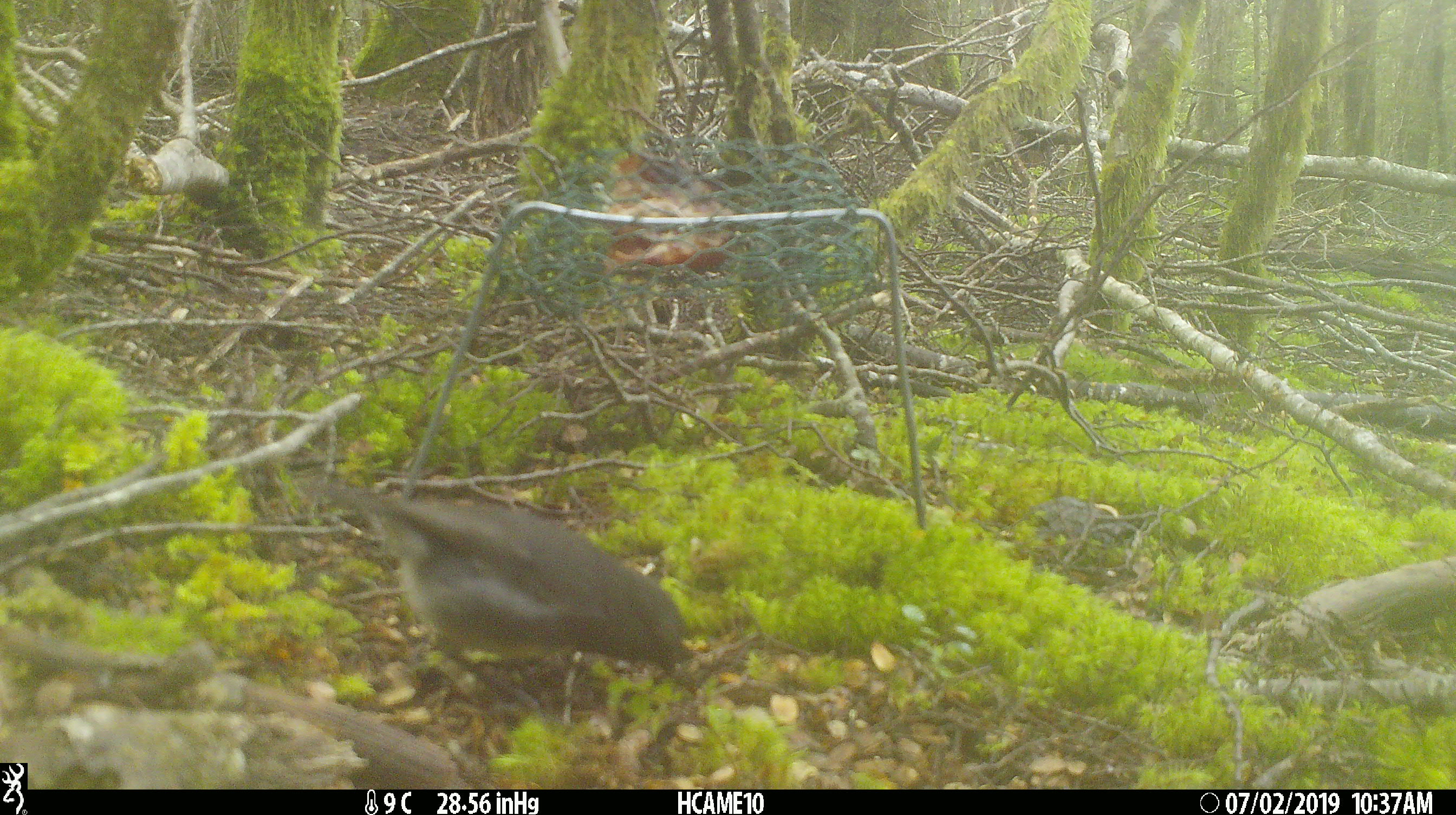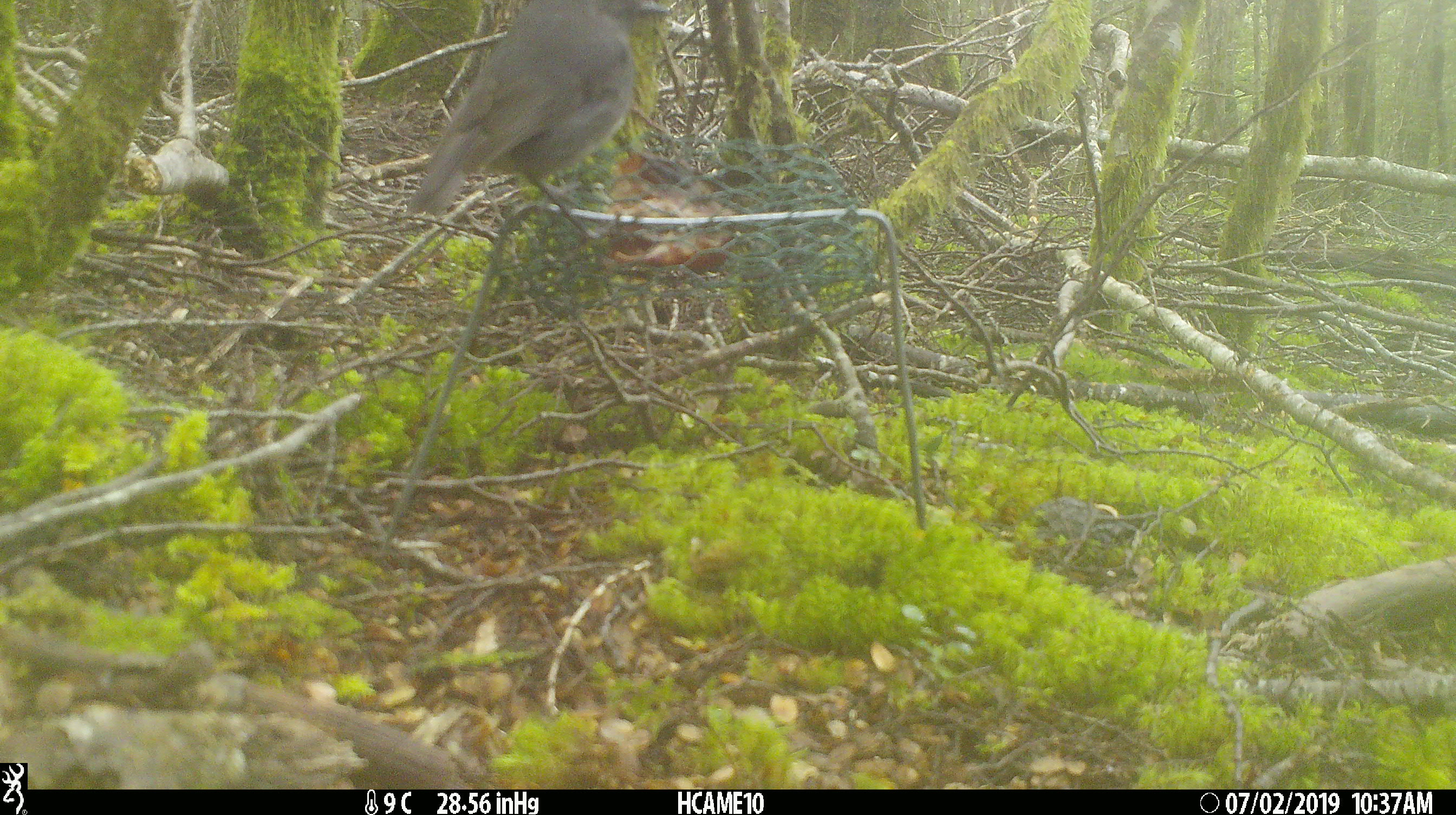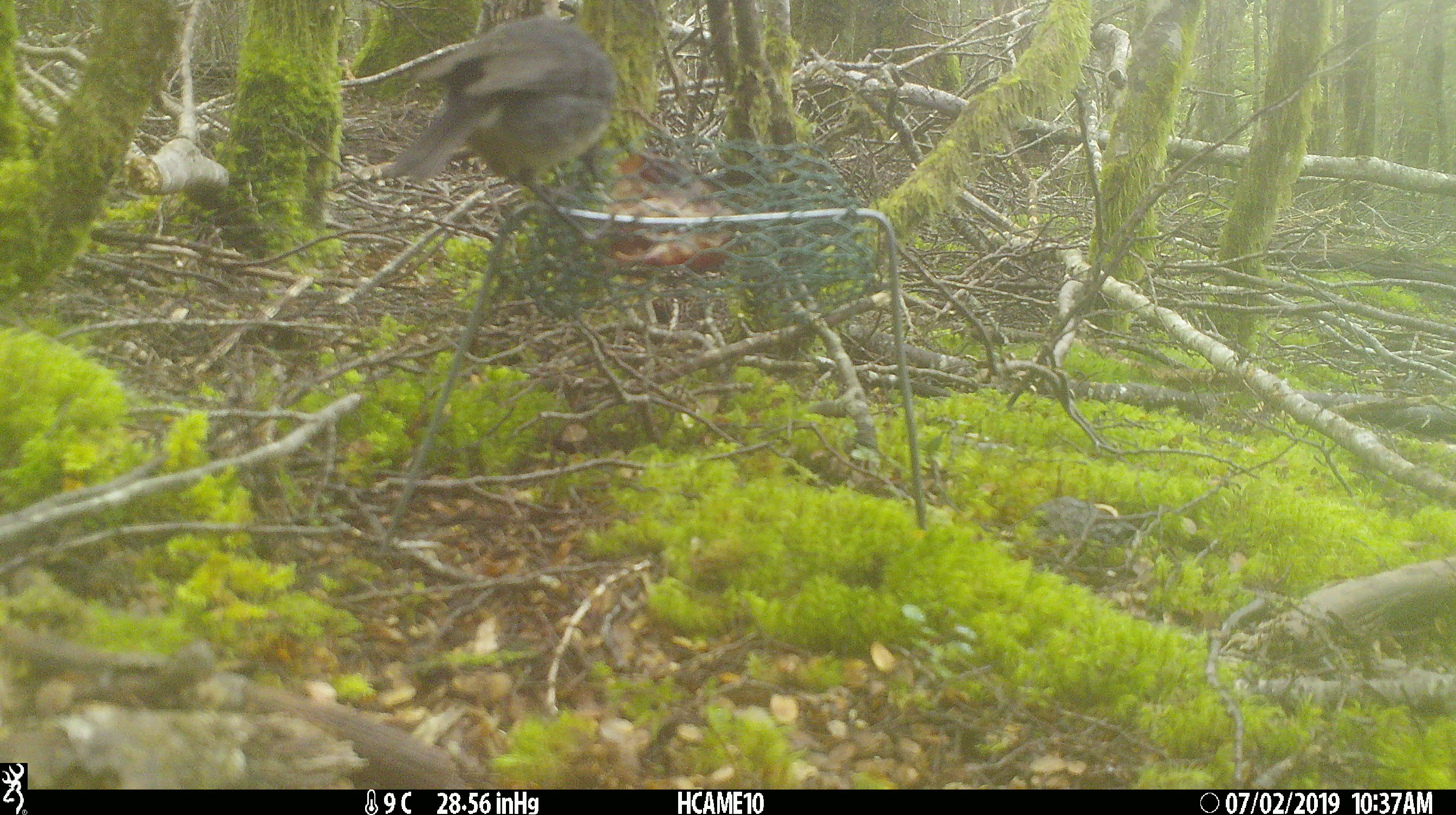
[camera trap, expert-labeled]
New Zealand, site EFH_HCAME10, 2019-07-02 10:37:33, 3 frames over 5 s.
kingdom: Animalia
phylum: Chordata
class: Aves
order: Passeriformes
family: Petroicidae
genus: Petroica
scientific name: Petroica australis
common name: new zealand robin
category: robin